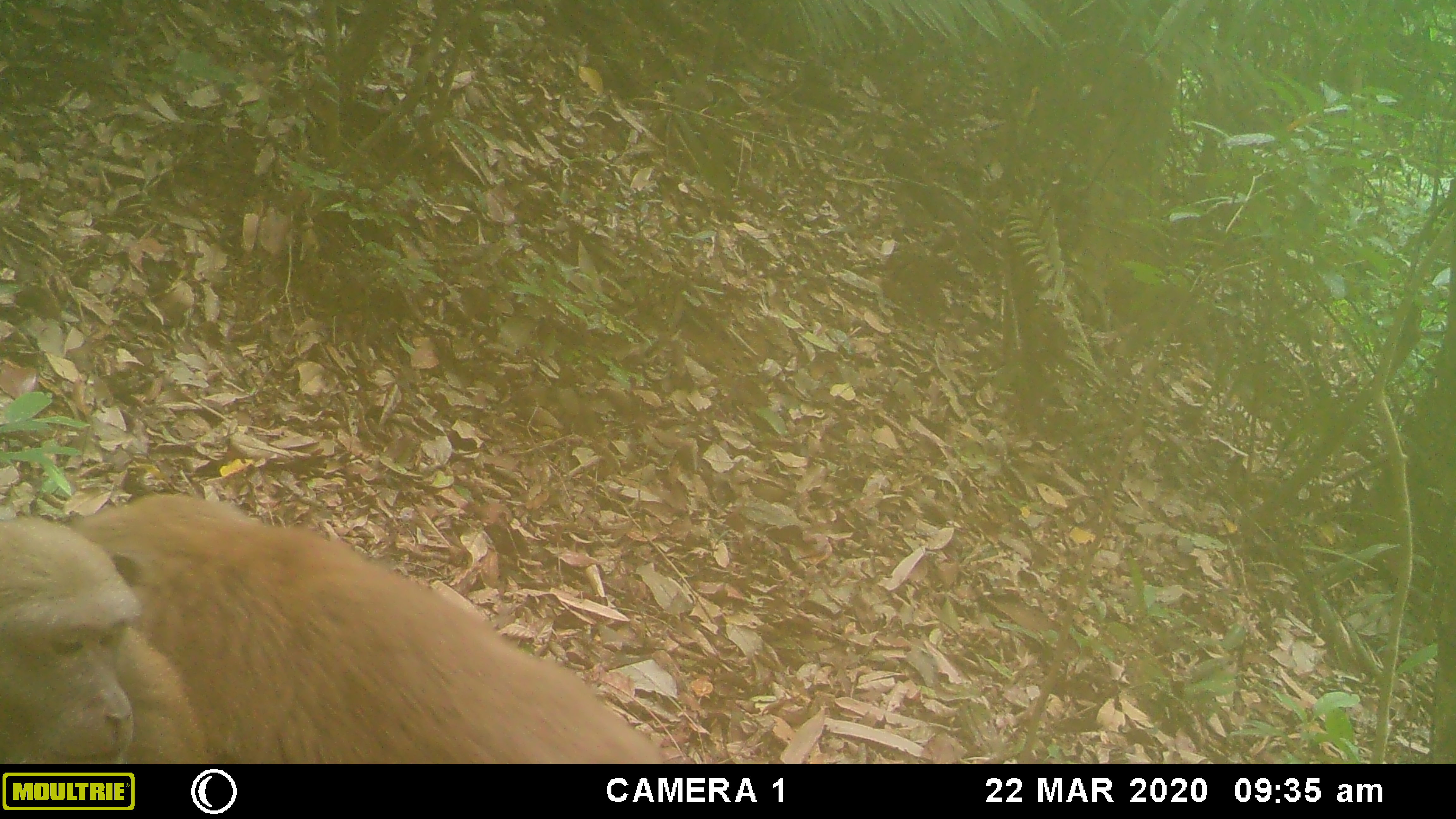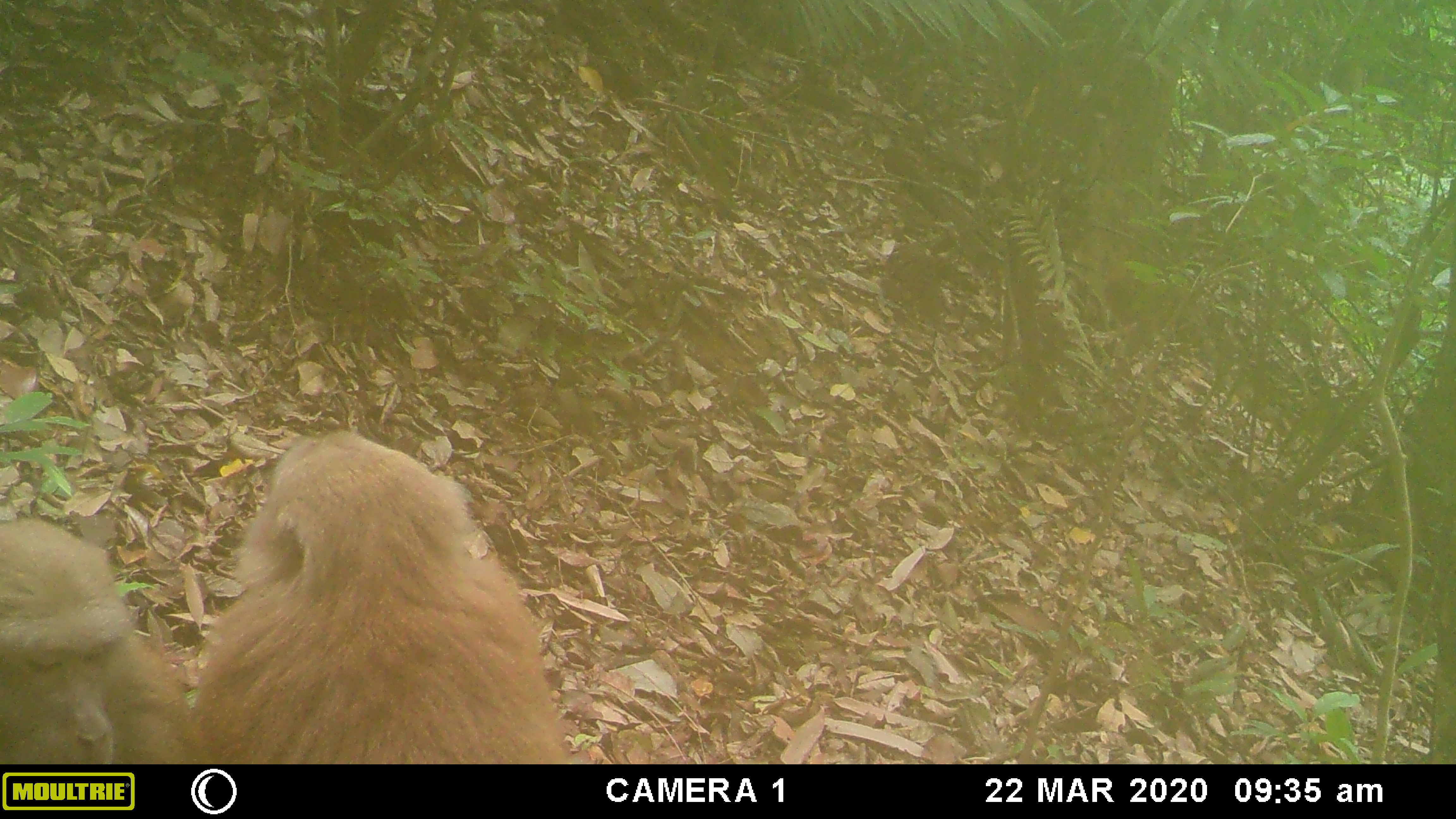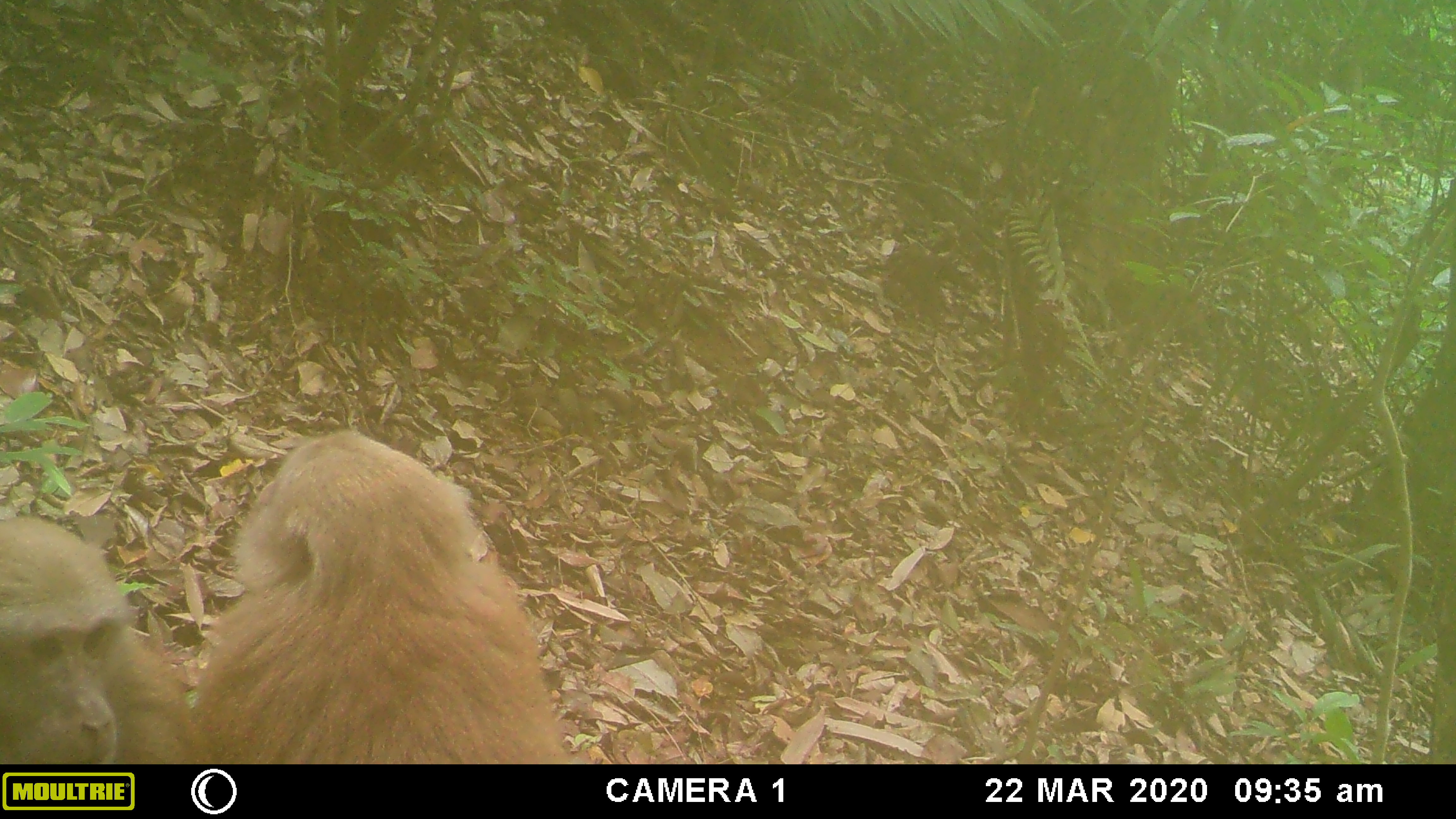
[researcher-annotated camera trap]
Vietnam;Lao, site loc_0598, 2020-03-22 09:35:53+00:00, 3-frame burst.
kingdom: Animalia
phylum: Chordata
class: Mammalia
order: Primates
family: Cercopithecidae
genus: Macaca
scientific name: Macaca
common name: macaques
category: assam or rhesus macaque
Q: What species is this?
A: Assam or rhesus macaque (macaques) (Macaca).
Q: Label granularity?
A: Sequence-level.